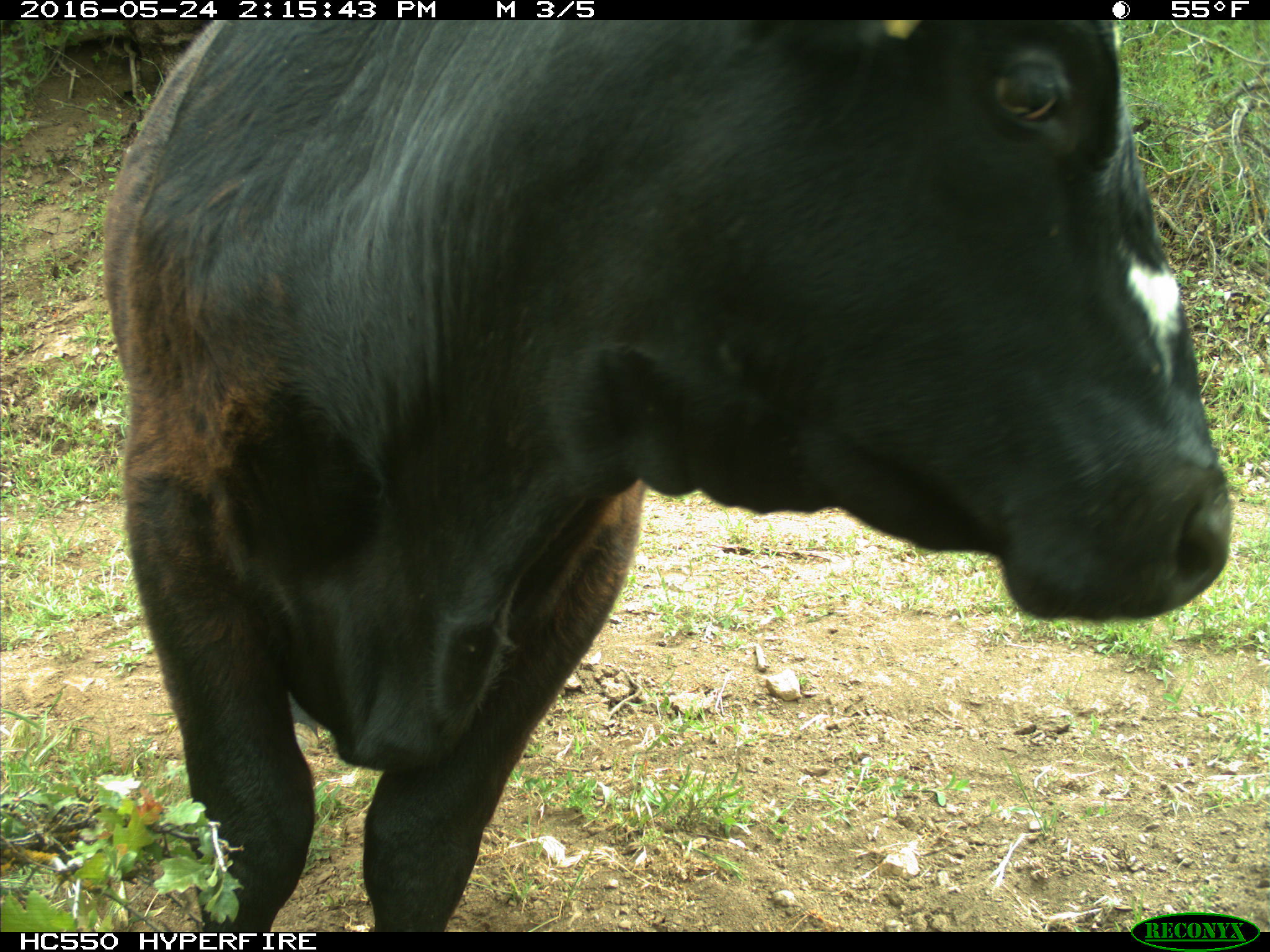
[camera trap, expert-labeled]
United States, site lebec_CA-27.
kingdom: Animalia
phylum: Chordata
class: Mammalia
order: Artiodactyla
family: Bovidae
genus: Bos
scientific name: Bos taurus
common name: domestic cow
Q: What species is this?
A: Bos taurus (domestic cow).